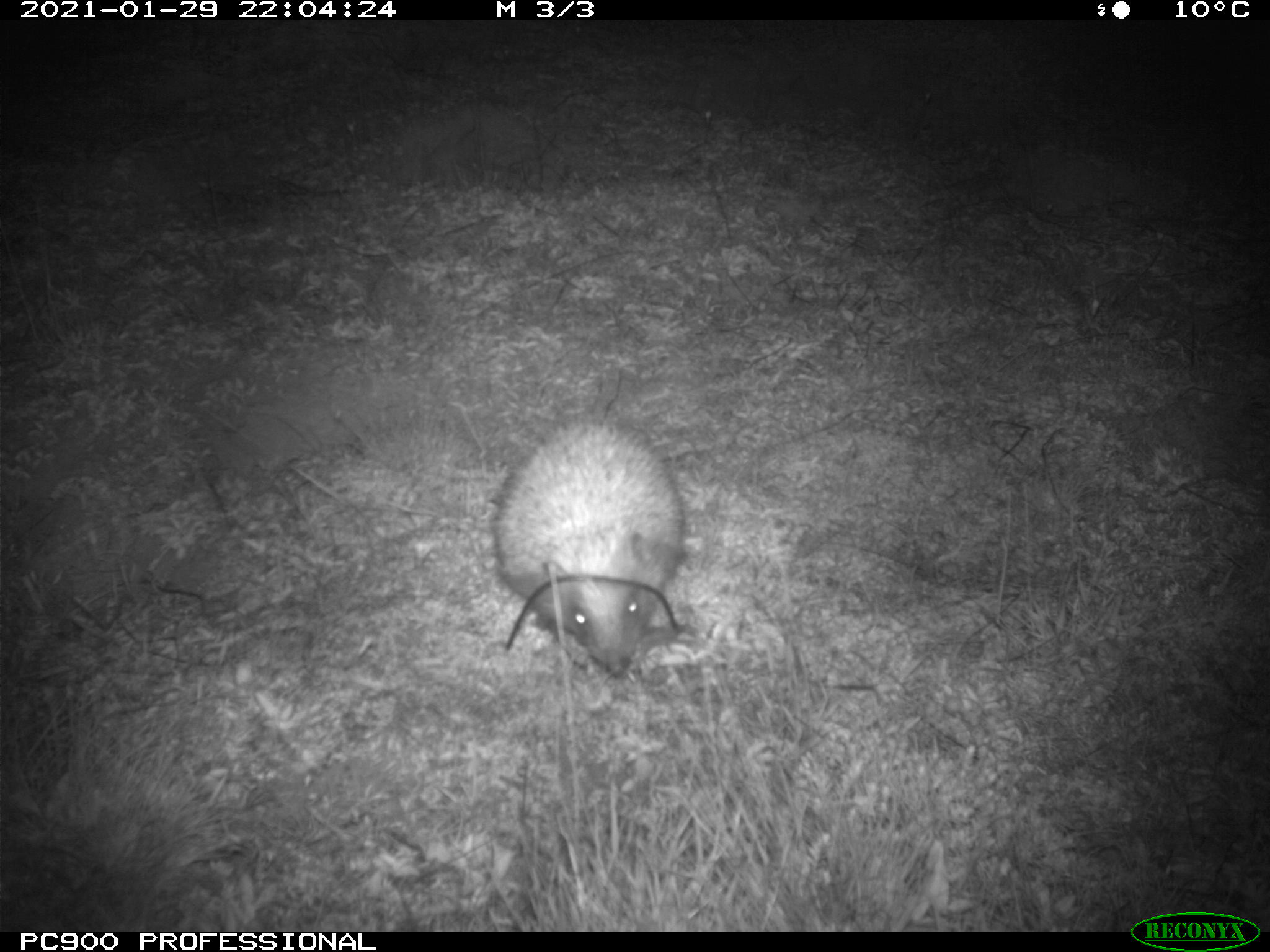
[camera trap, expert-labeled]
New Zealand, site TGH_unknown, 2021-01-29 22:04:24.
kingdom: Animalia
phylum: Chordata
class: Mammalia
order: Eulipotyphla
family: Erinaceidae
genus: Erinaceus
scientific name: Erinaceus europaeus europaeus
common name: european hedgehog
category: hedgehog